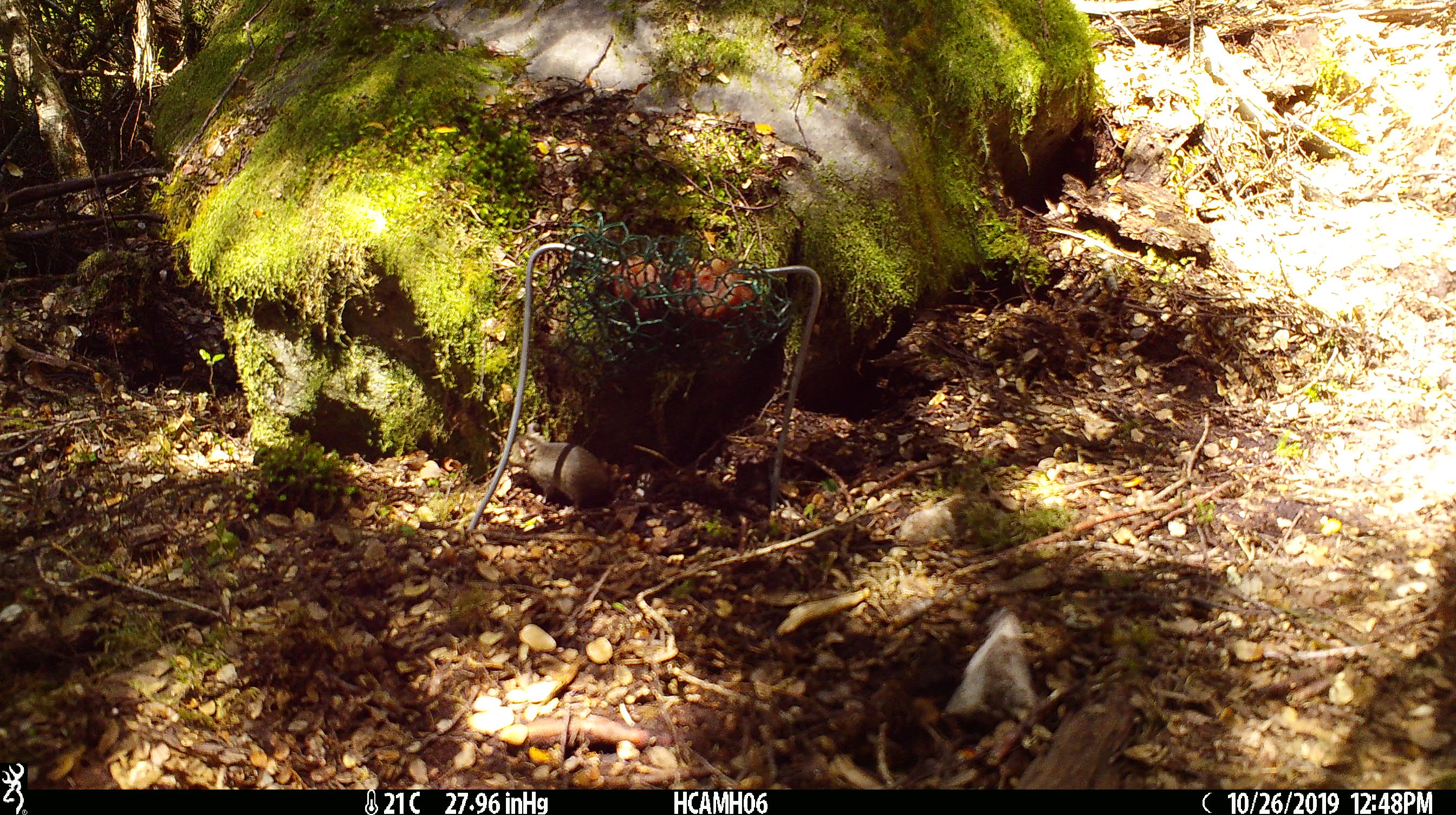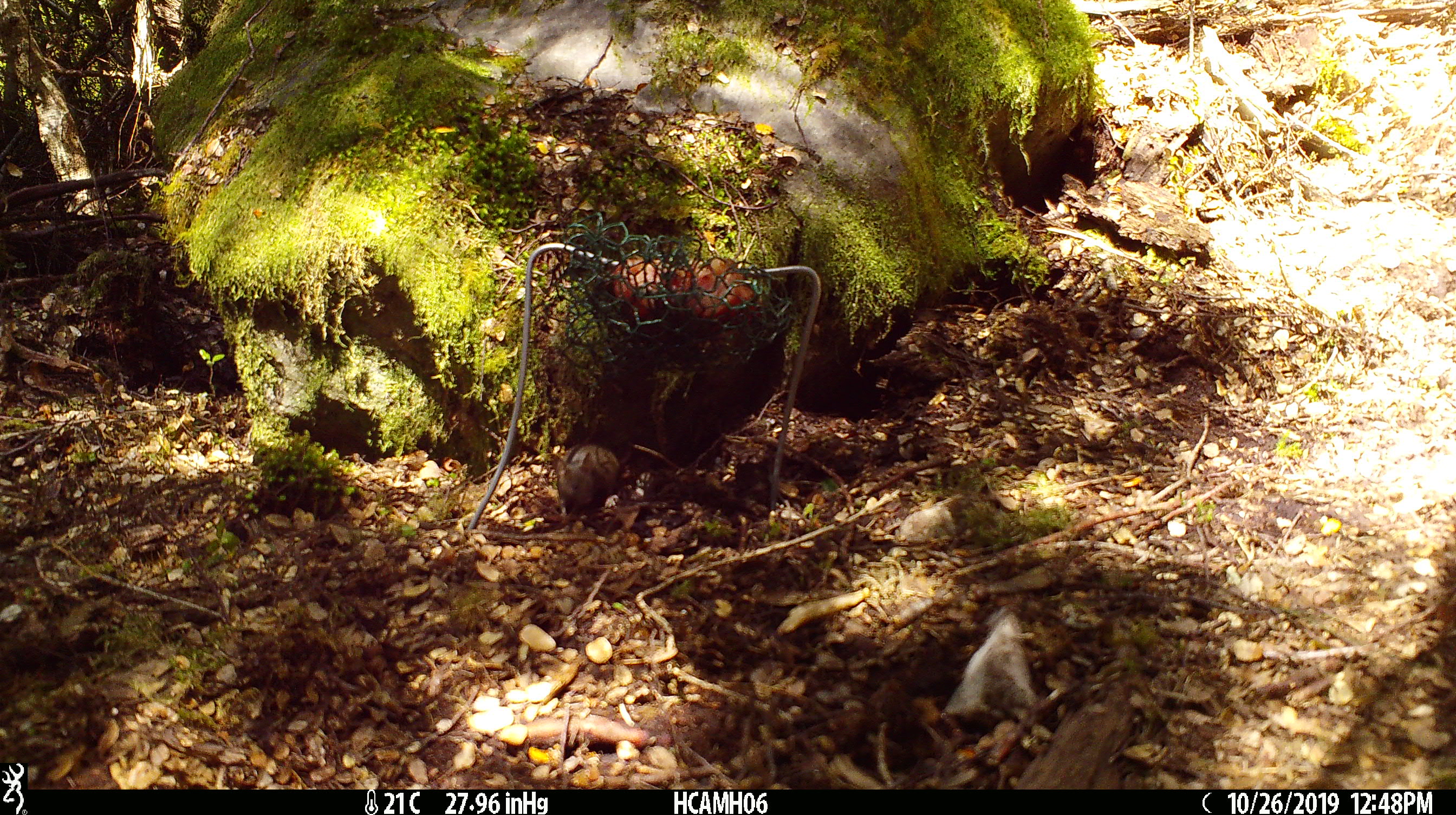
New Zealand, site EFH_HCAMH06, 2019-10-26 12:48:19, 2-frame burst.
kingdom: Animalia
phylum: Chordata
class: Mammalia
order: Rodentia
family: Muridae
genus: Mus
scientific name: Mus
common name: mouse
Mouse (Mus).